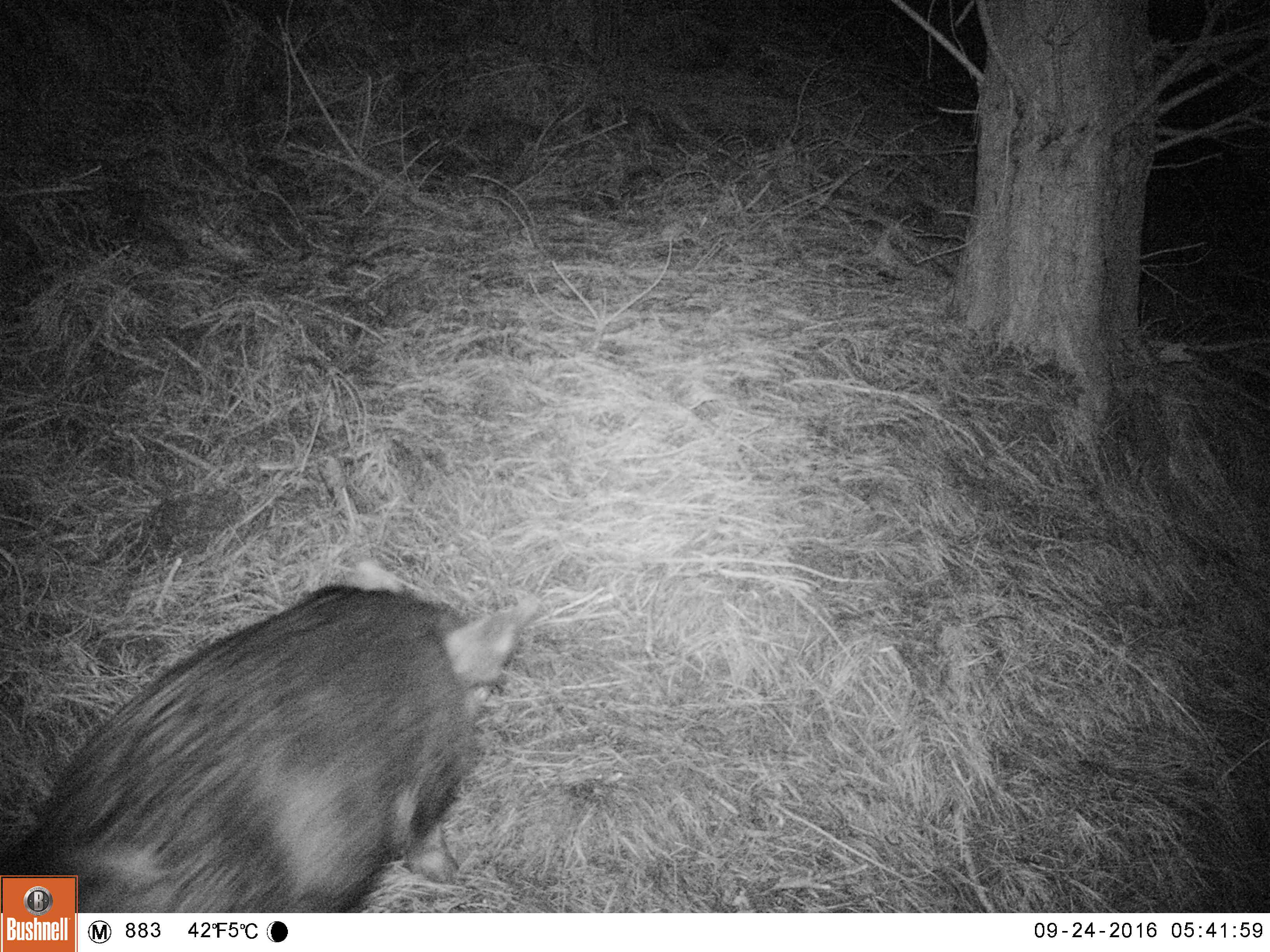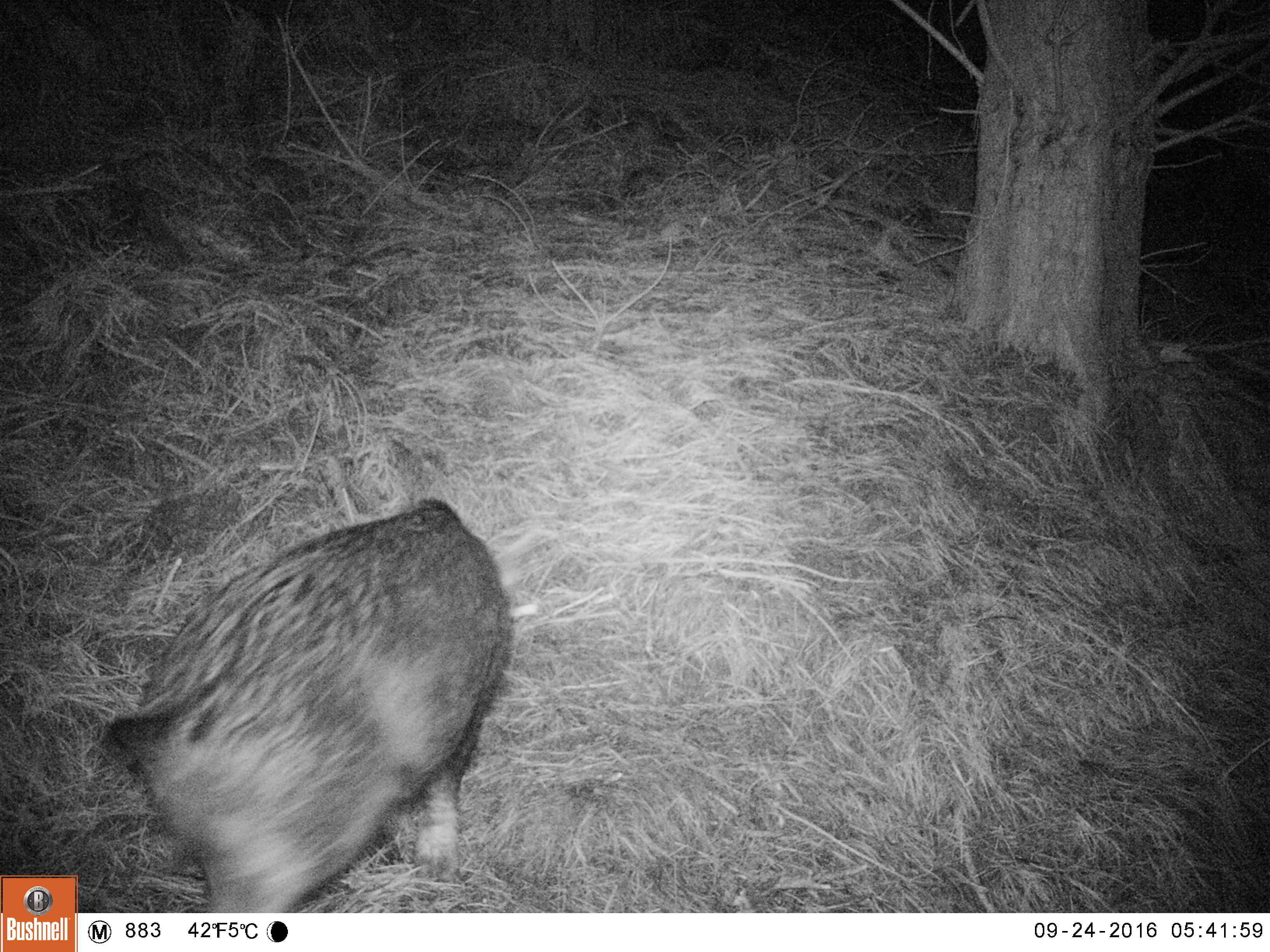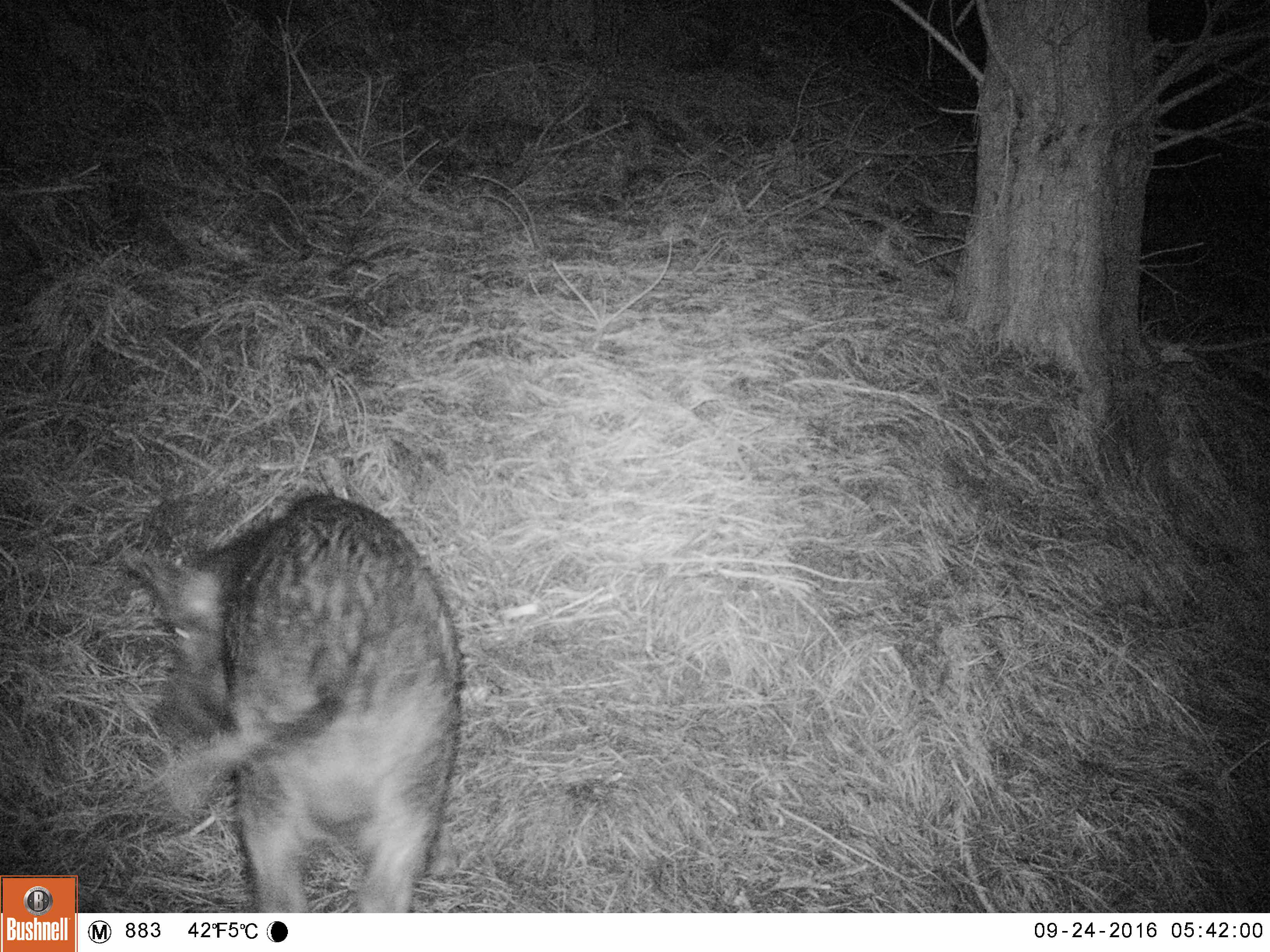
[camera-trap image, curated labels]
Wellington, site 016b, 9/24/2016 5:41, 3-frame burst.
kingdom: Animalia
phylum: Chordata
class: Mammalia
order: Artiodactyla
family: Suidae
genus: Sus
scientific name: Sus scrofa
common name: pig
Pig (Sus scrofa).